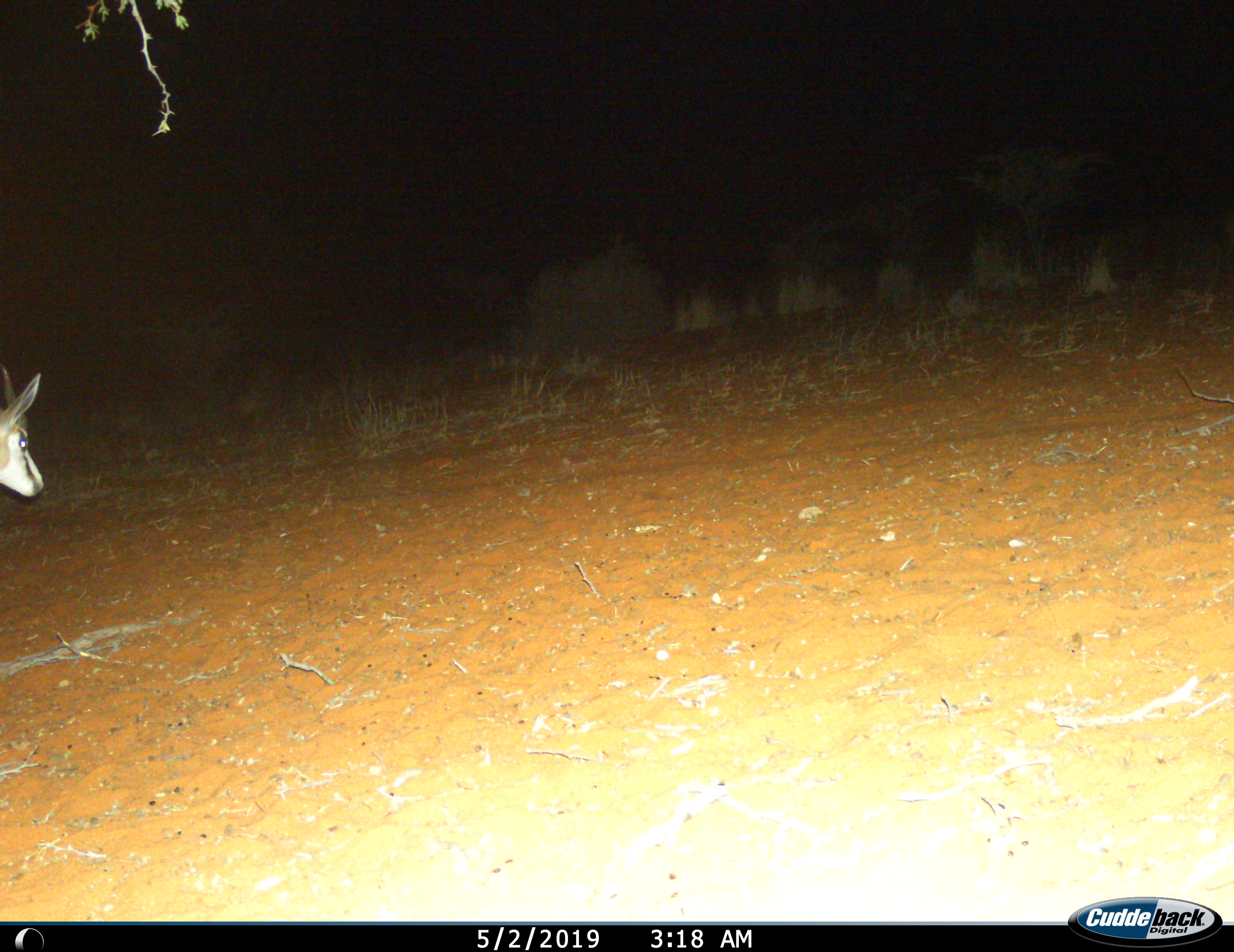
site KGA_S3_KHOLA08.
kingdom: Animalia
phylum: Chordata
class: Mammalia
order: Artiodactyla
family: Bovidae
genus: Antidorcas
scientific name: Antidorcas marsupialis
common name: springbok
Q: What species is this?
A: Springbok (Antidorcas marsupialis).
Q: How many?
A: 1.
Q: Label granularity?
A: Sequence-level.